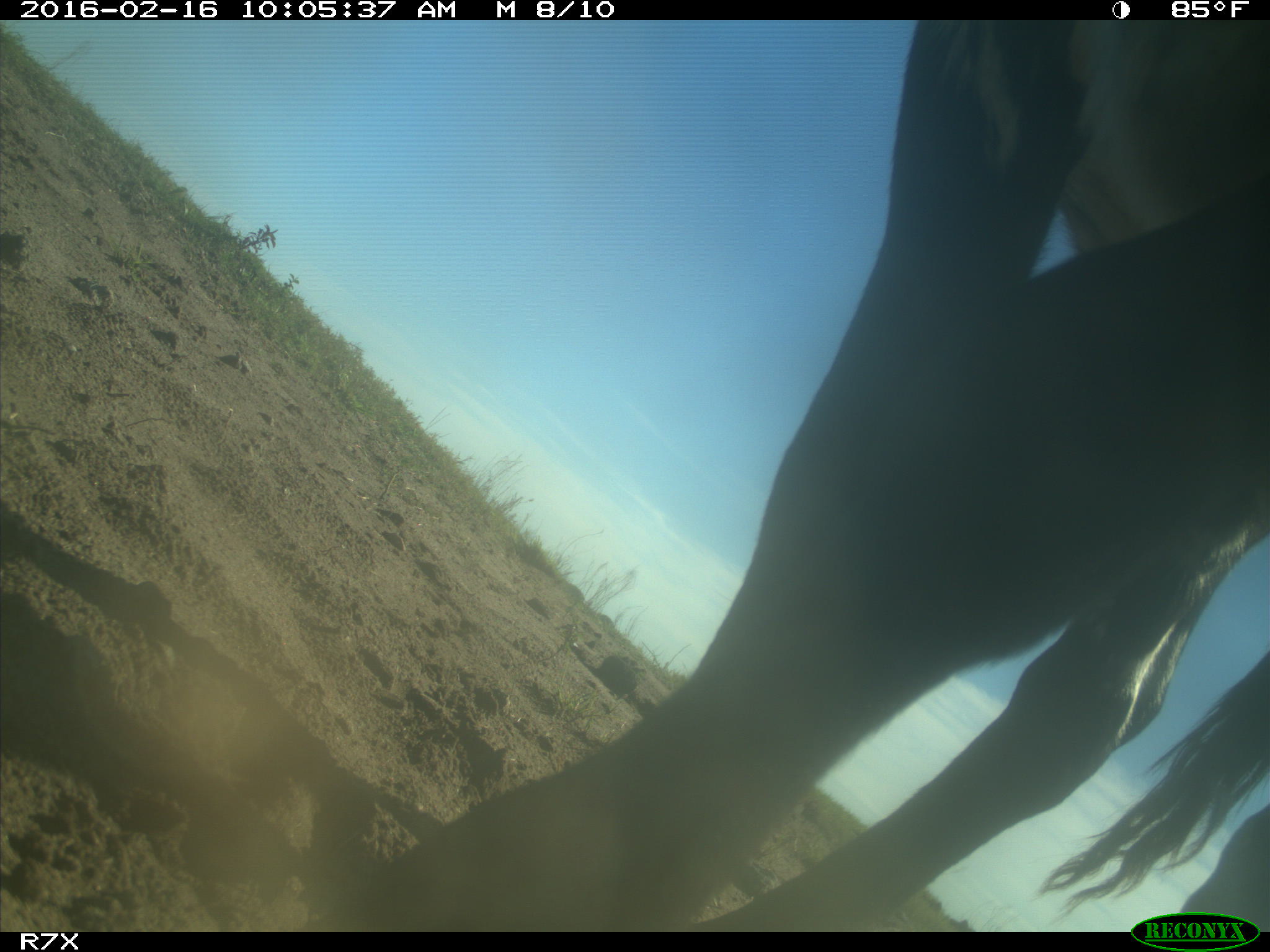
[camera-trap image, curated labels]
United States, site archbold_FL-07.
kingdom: Animalia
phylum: Chordata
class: Mammalia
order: Artiodactyla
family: Bovidae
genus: Bos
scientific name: Bos taurus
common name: domestic cow